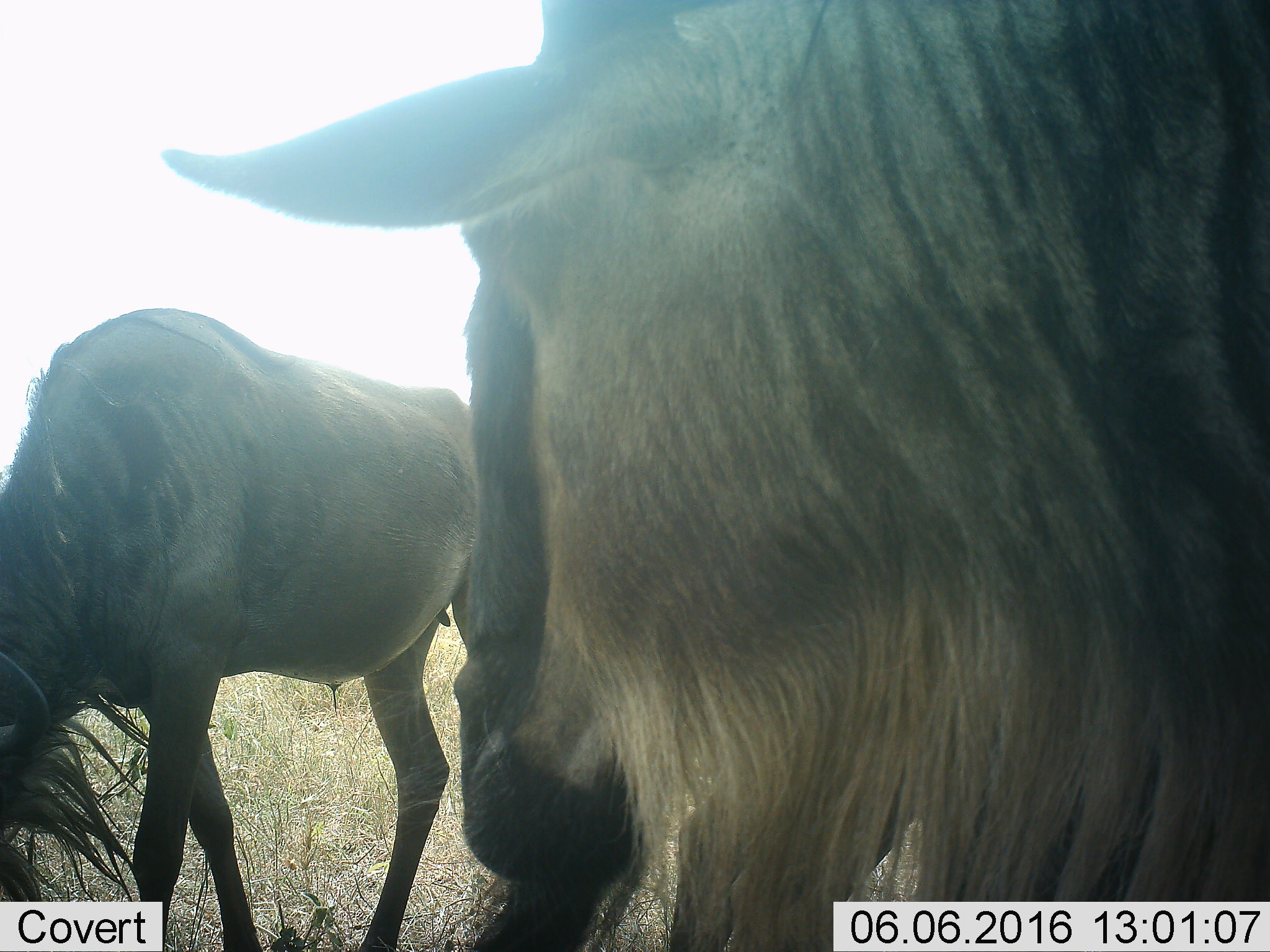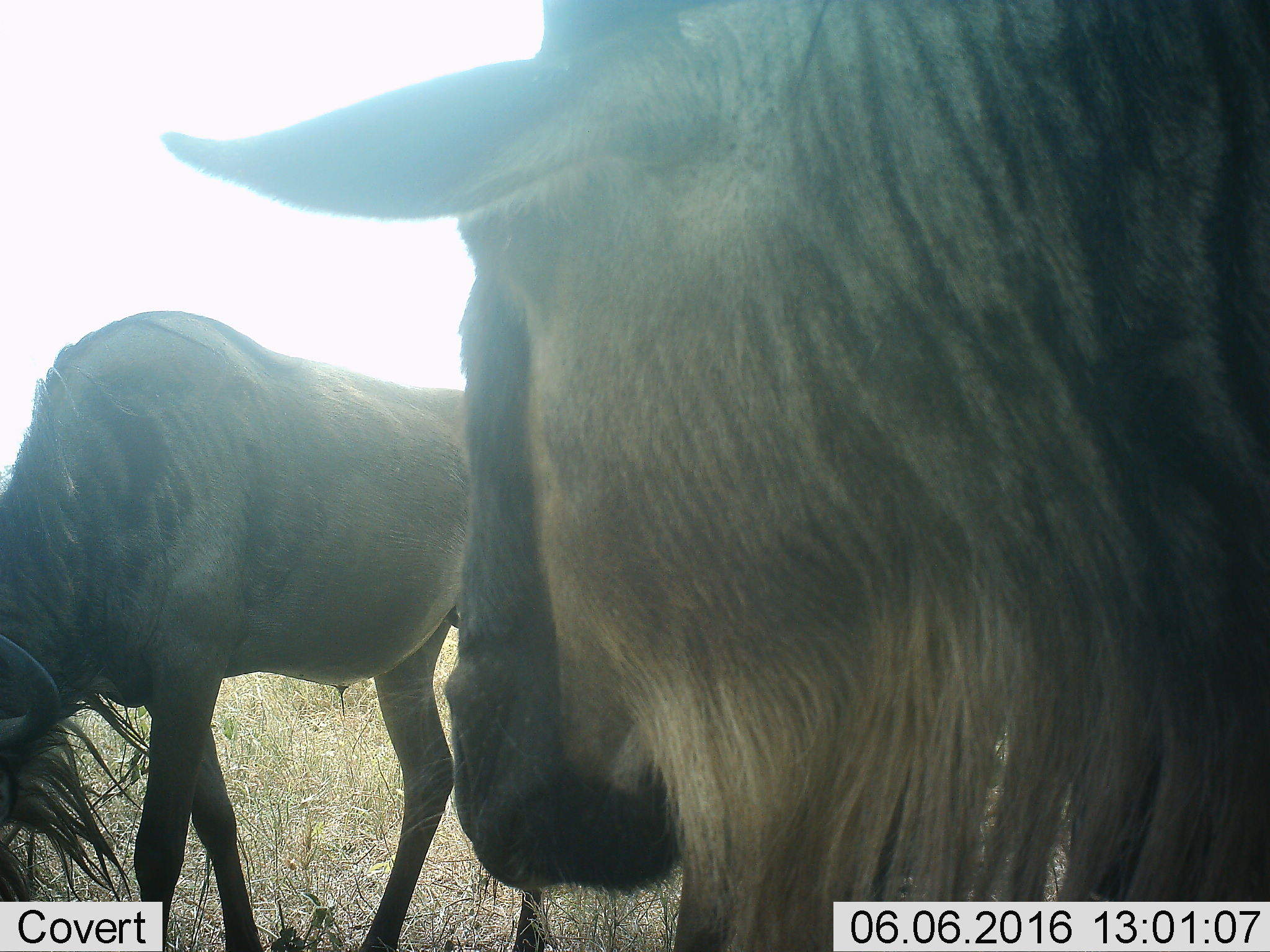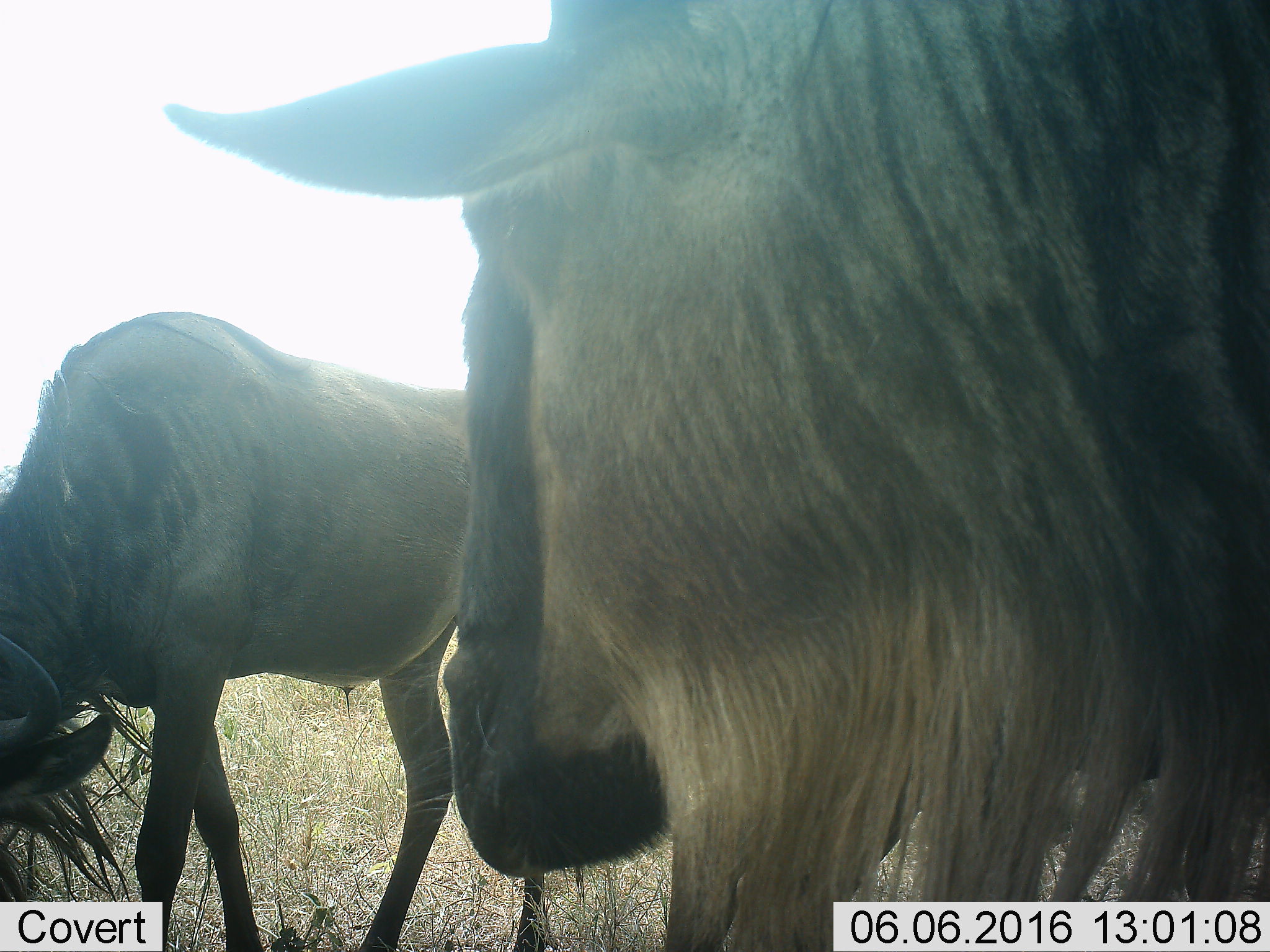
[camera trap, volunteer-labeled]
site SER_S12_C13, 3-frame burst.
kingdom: Animalia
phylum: Chordata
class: Mammalia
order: Artiodactyla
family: Bovidae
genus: Connochaetes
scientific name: Connochaetes taurinus taurinus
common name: blue wildebeest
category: wildebeestblue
Wildebeestblue (blue wildebeest) (Connochaetes taurinus taurinus), count 2. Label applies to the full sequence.